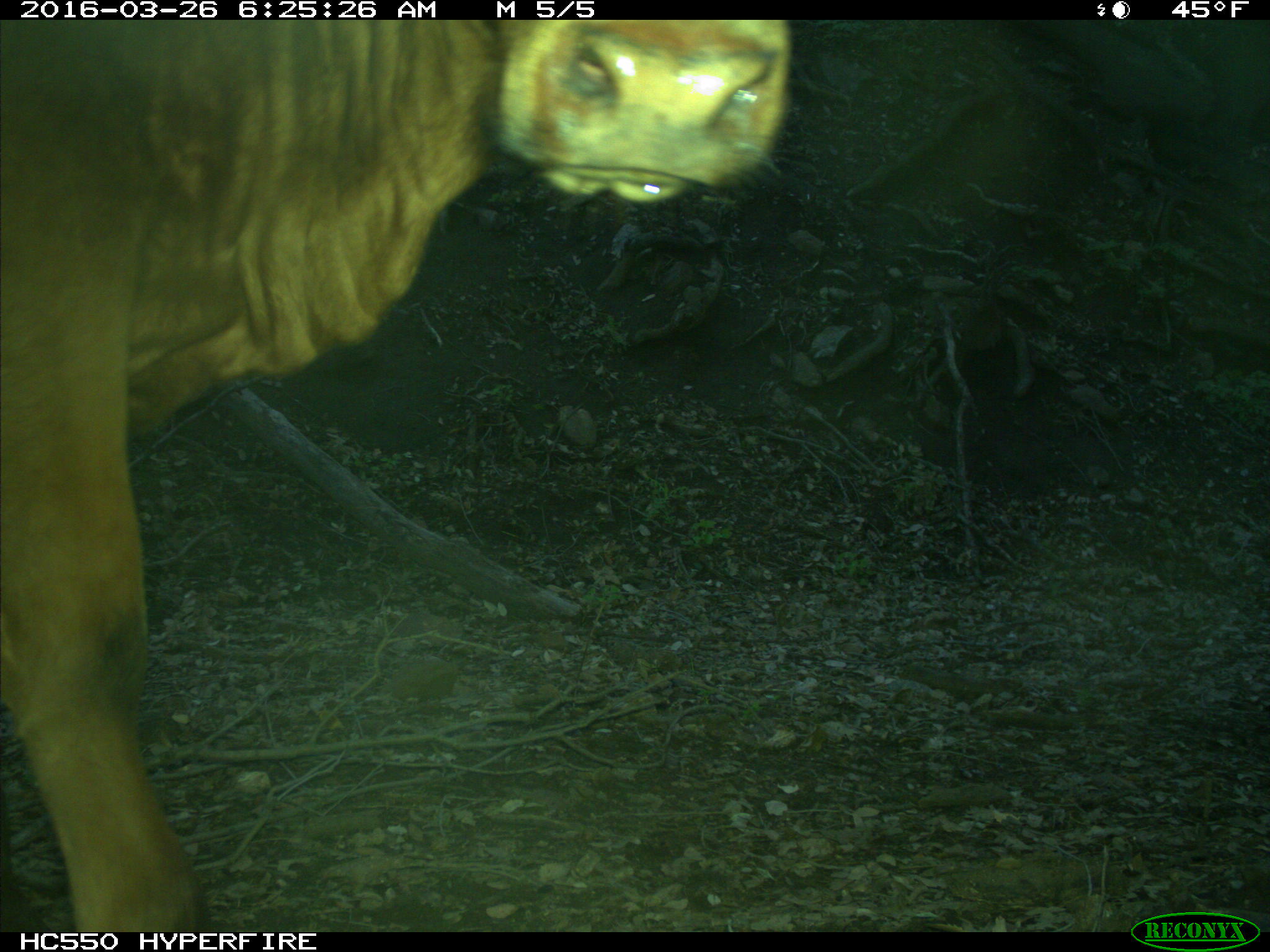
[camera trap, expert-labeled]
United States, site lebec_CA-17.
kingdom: Animalia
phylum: Chordata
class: Mammalia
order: Artiodactyla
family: Bovidae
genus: Bos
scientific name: Bos taurus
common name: domestic cow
Bos taurus (domestic cow).